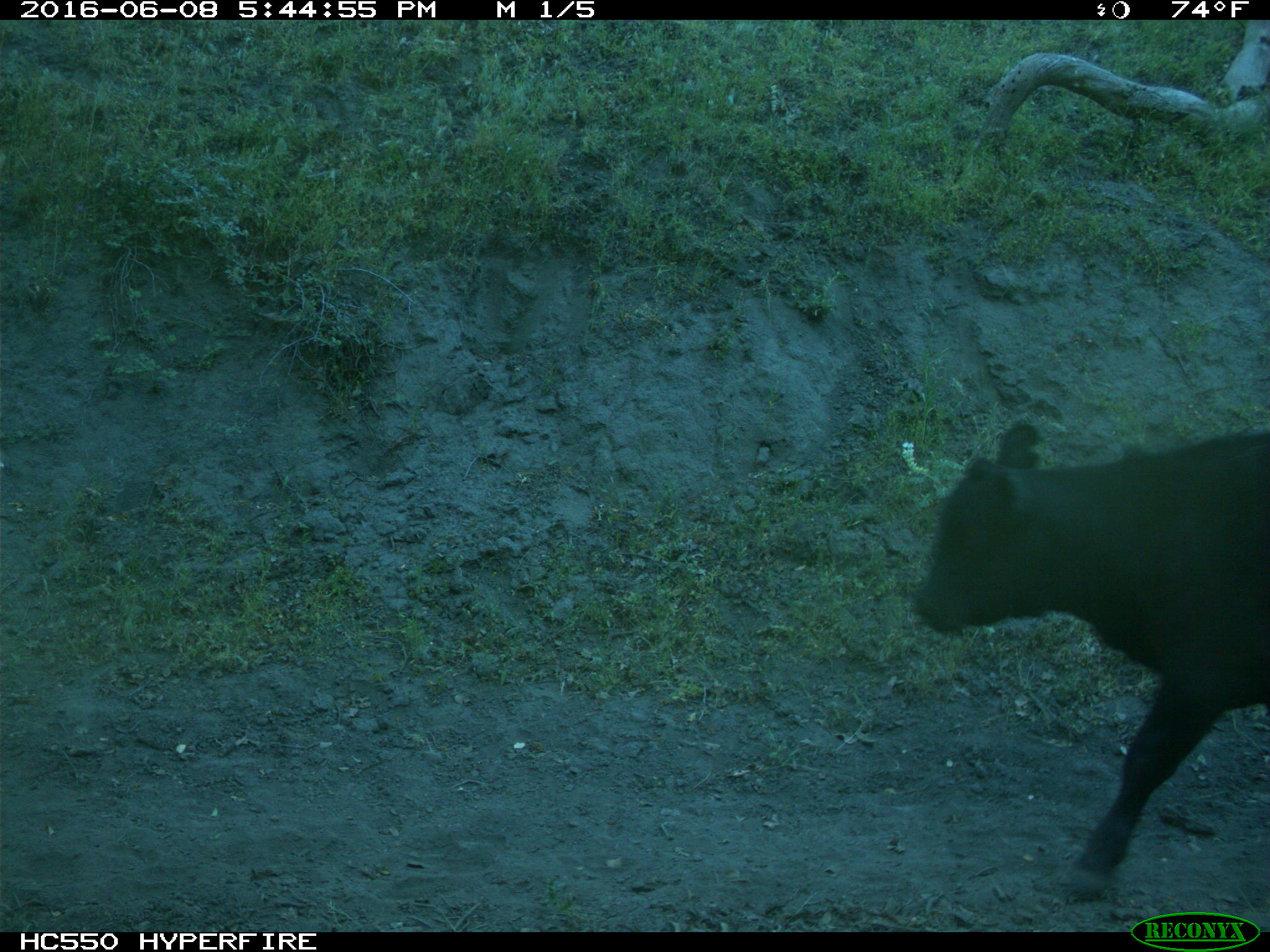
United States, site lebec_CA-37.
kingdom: Animalia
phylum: Chordata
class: Mammalia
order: Artiodactyla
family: Bovidae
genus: Bos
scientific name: Bos taurus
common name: domestic cow